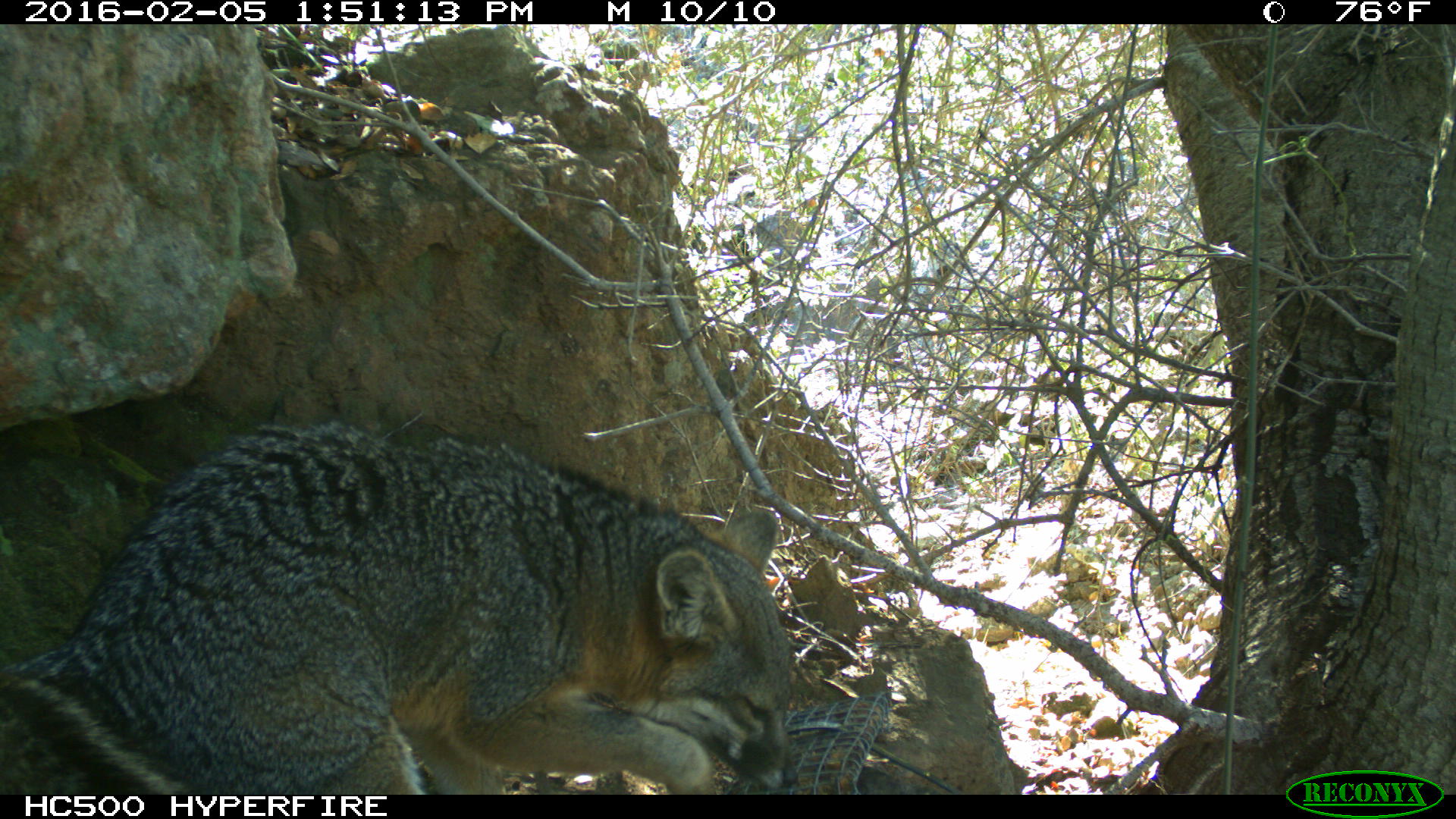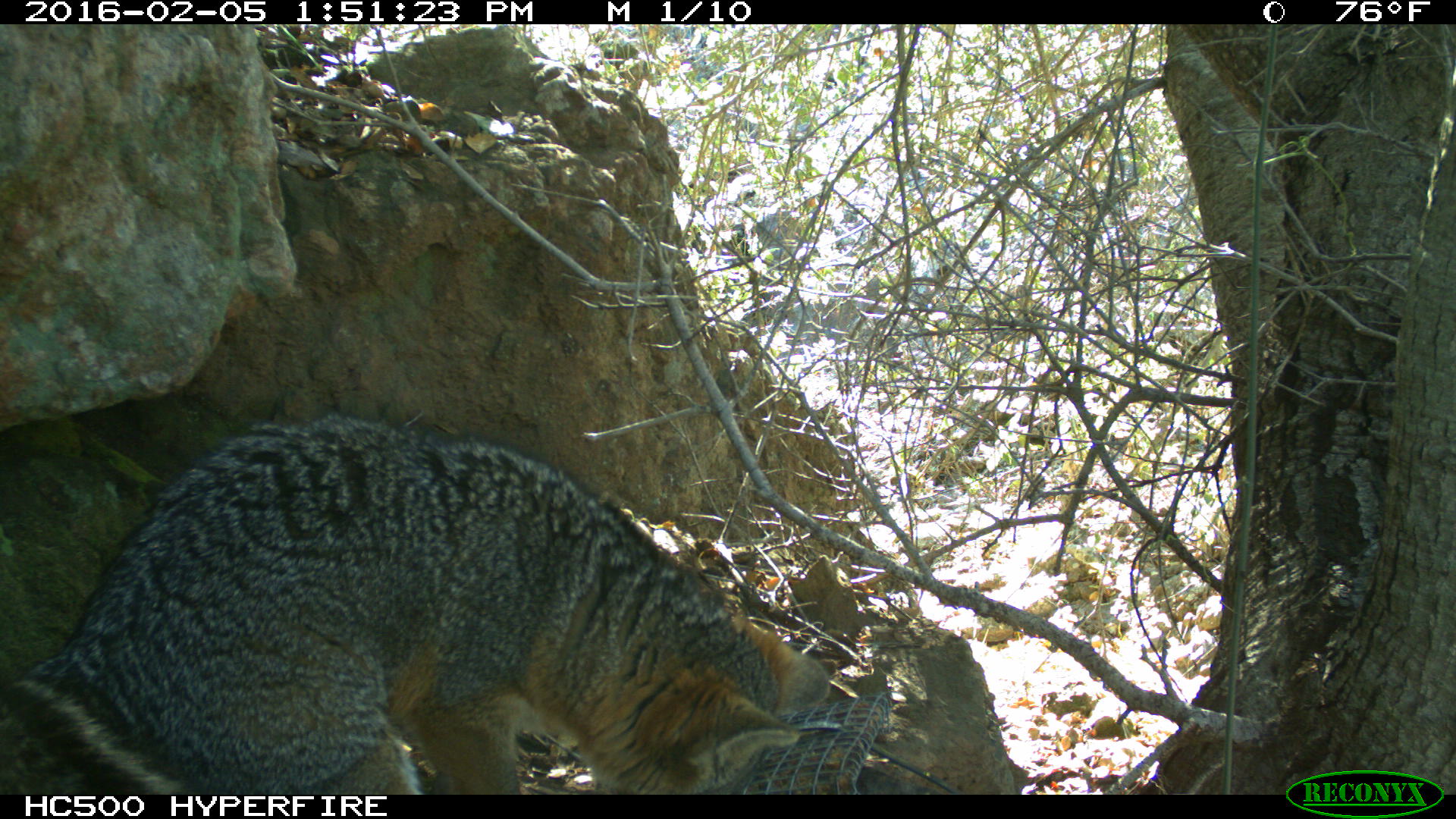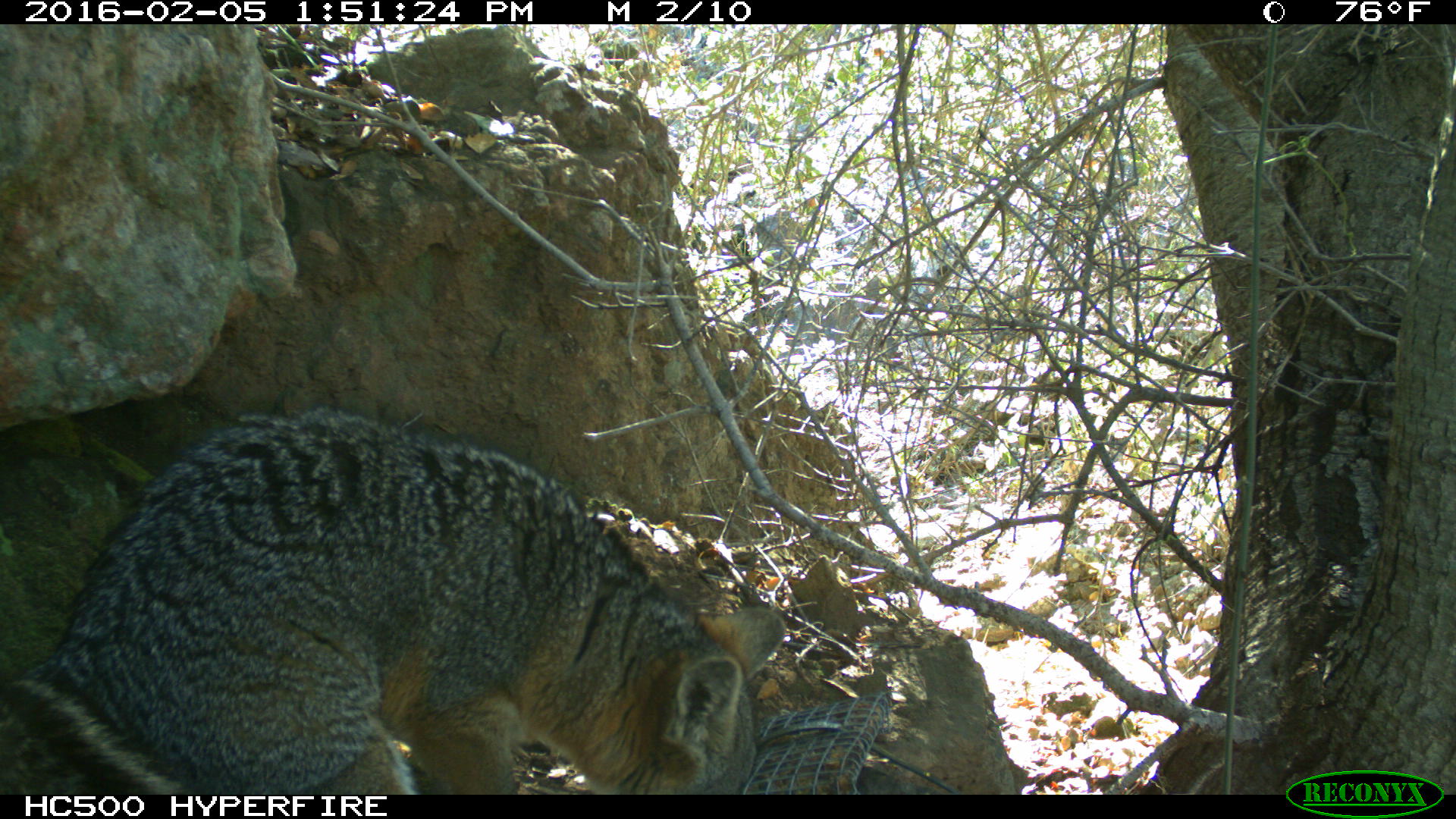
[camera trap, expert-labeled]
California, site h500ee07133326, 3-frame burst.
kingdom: Animalia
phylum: Chordata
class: Mammalia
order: Carnivora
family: Canidae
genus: Urocyon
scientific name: Urocyon littoralis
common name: island fox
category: fox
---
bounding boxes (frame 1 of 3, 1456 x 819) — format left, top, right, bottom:
fox: 0, 416, 797, 794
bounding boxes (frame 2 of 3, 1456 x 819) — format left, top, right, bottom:
fox: 0, 411, 830, 794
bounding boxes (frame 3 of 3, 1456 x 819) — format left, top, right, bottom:
fox: 0, 407, 786, 794